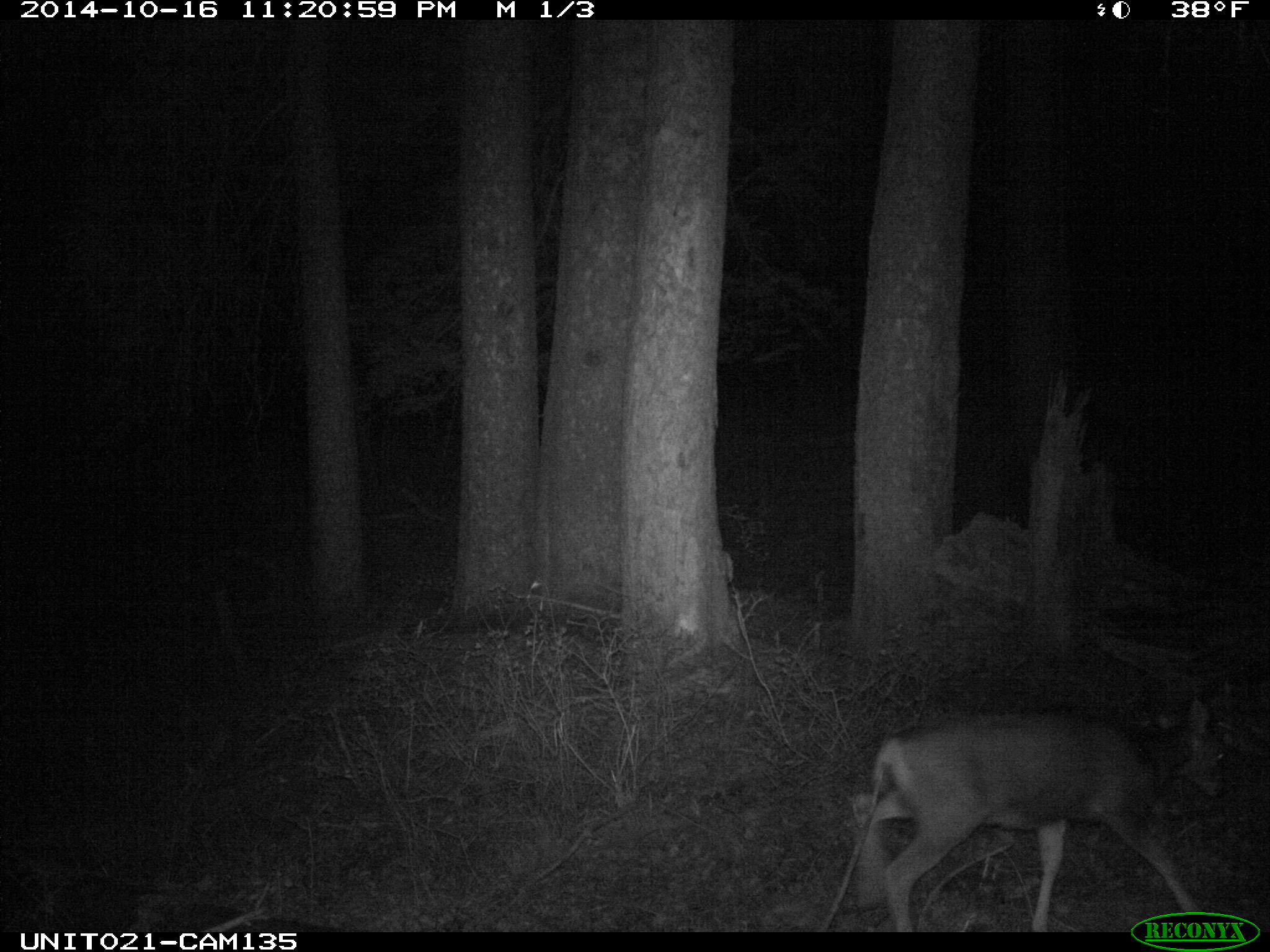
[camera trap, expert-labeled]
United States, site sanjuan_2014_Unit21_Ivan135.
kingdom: Animalia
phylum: Chordata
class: Mammalia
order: Artiodactyla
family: Cervidae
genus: Odocoileus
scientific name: Odocoileus hemionus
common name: mule deer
Odocoileus hemionus (mule deer).